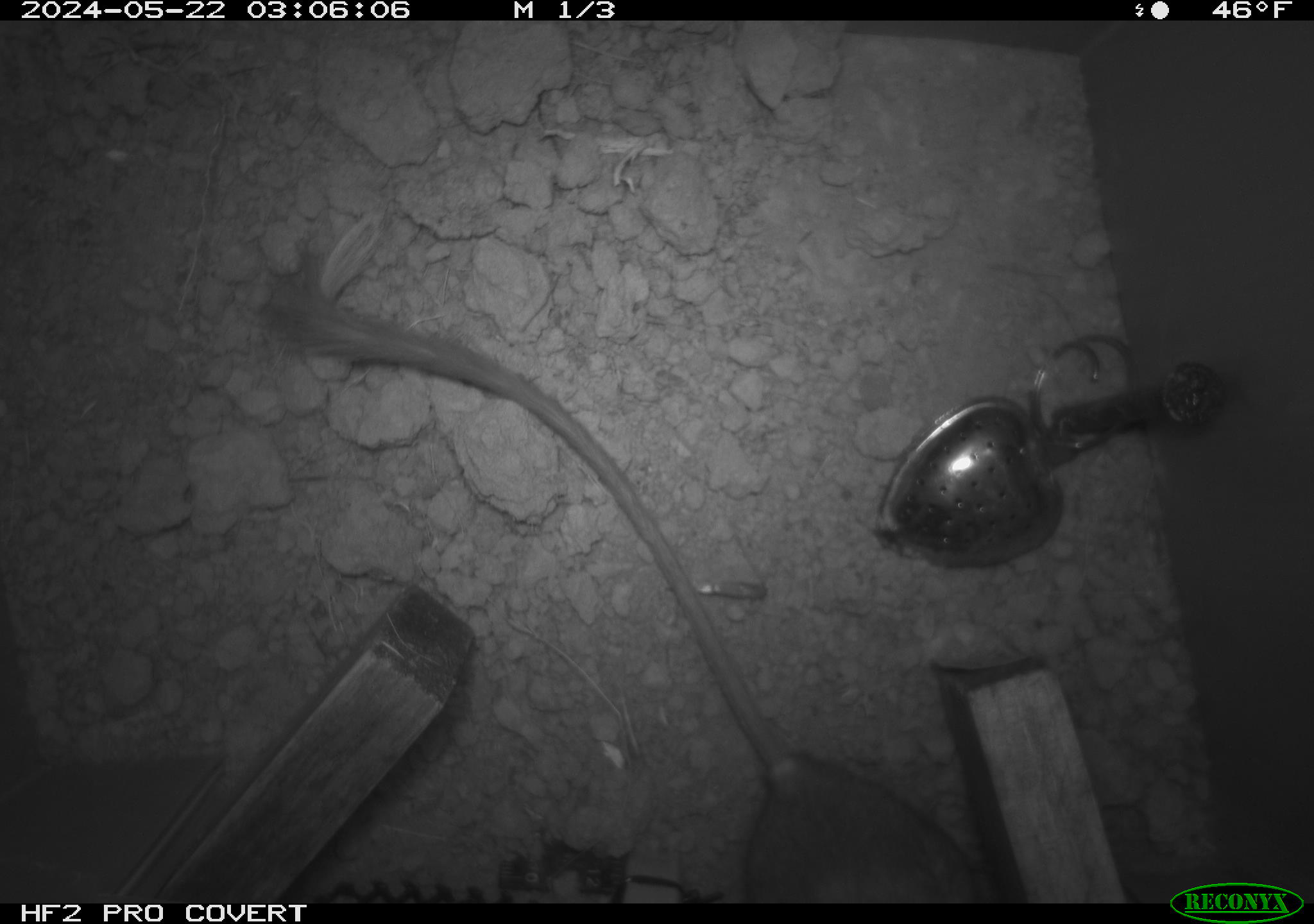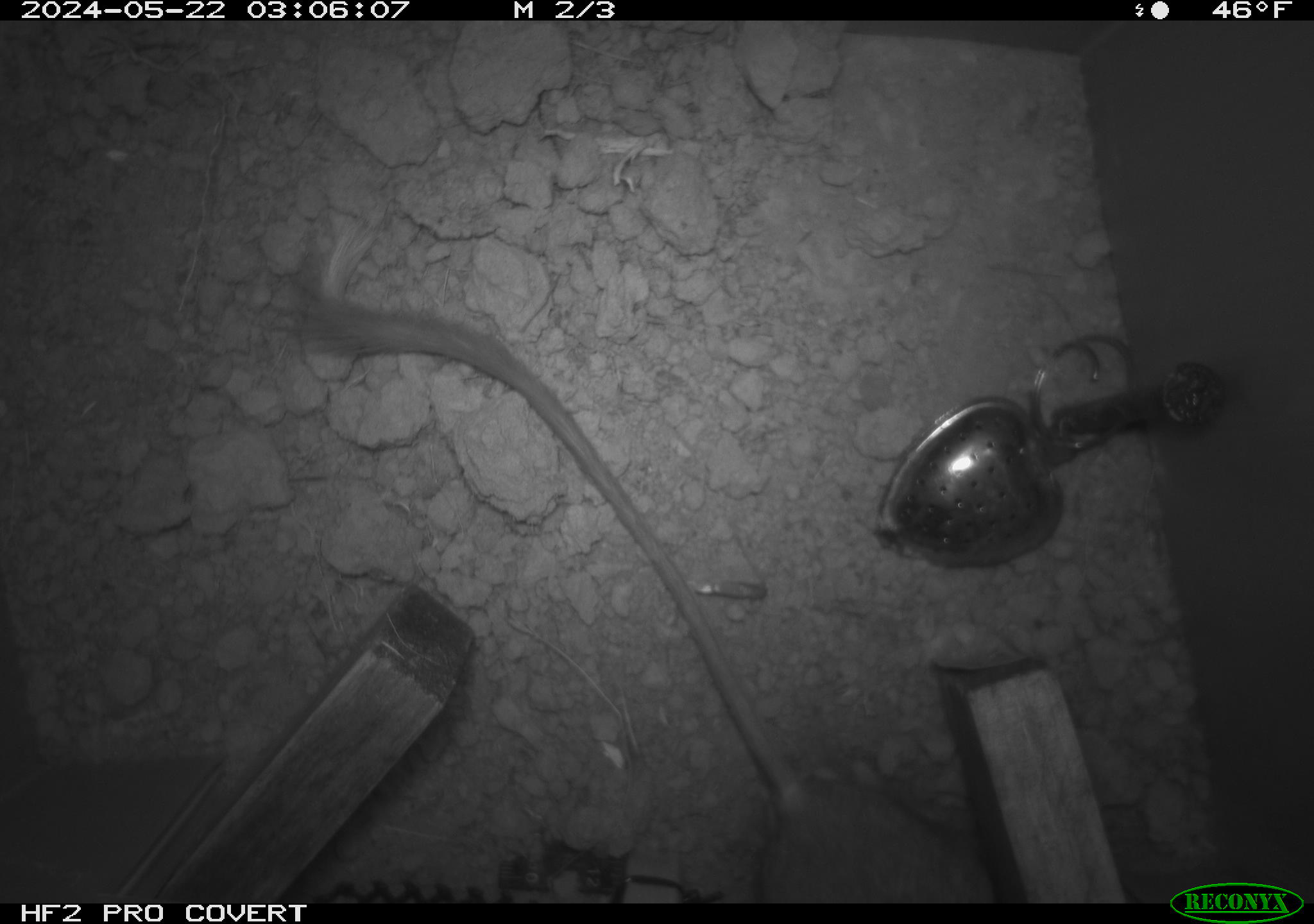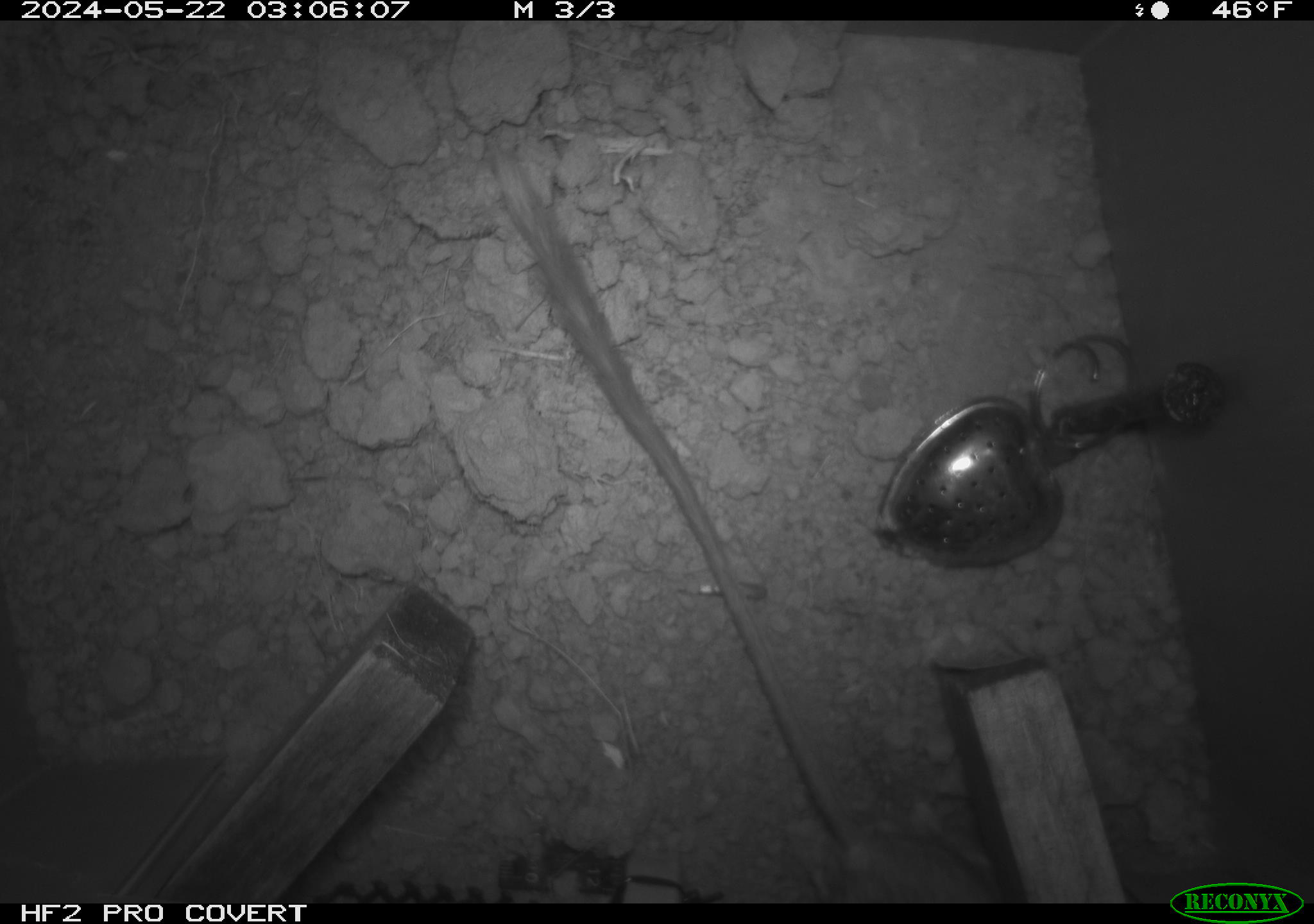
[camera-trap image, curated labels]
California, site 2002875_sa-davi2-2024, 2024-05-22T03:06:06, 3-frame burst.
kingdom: Animalia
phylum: Chordata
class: Mammalia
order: Rodentia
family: Heteromyidae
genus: Dipodomys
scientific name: Dipodomys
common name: kangaroo rats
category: dipodomys species